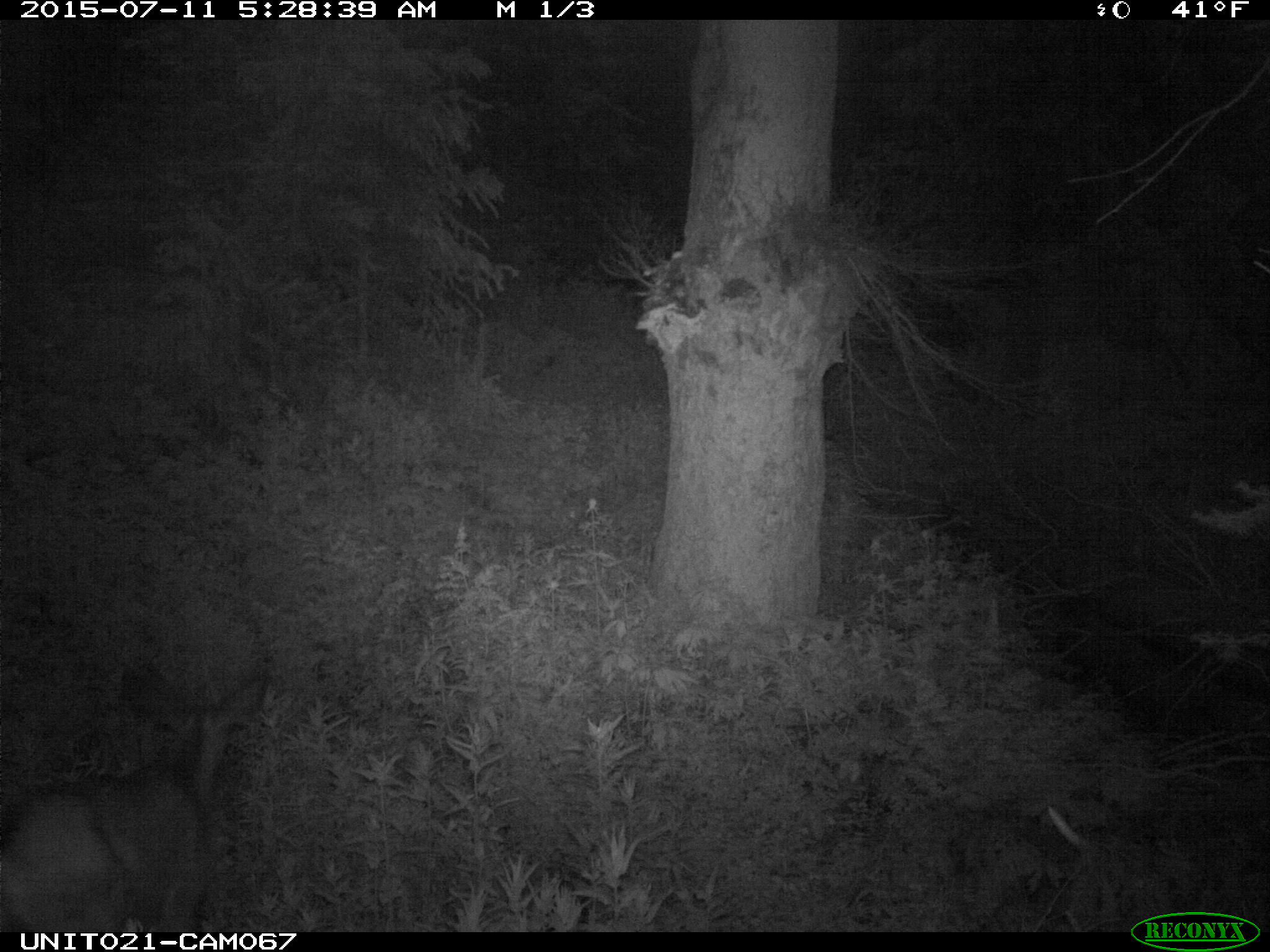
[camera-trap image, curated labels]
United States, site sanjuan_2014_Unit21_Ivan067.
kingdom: Animalia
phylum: Chordata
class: Mammalia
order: Artiodactyla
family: Cervidae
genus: Odocoileus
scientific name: Odocoileus hemionus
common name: mule deer